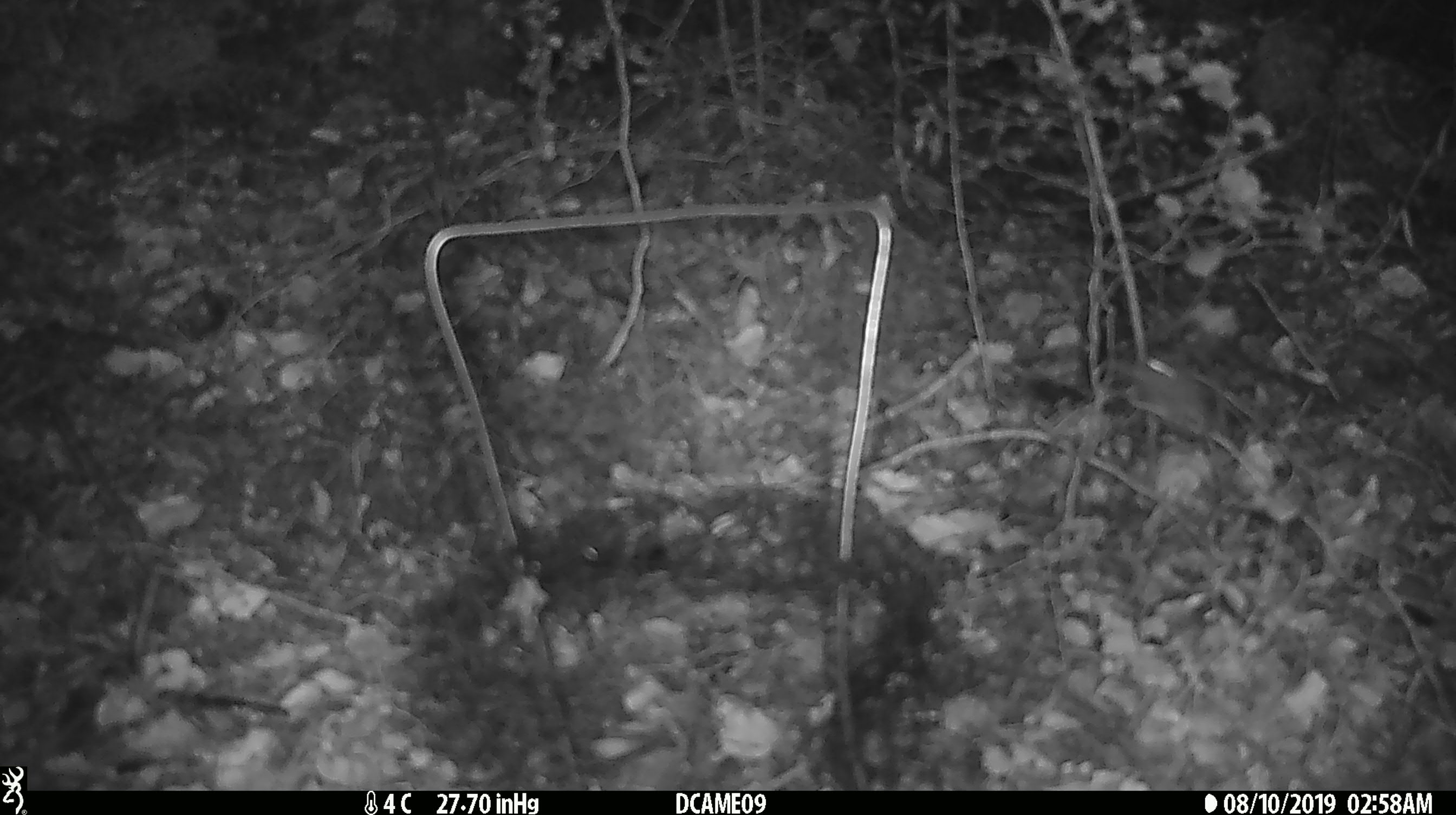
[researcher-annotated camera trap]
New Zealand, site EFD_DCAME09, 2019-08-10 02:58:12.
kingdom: Animalia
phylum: Chordata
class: Mammalia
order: Rodentia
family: Muridae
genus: Mus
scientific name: Mus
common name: mouse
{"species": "mouse (Mus)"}